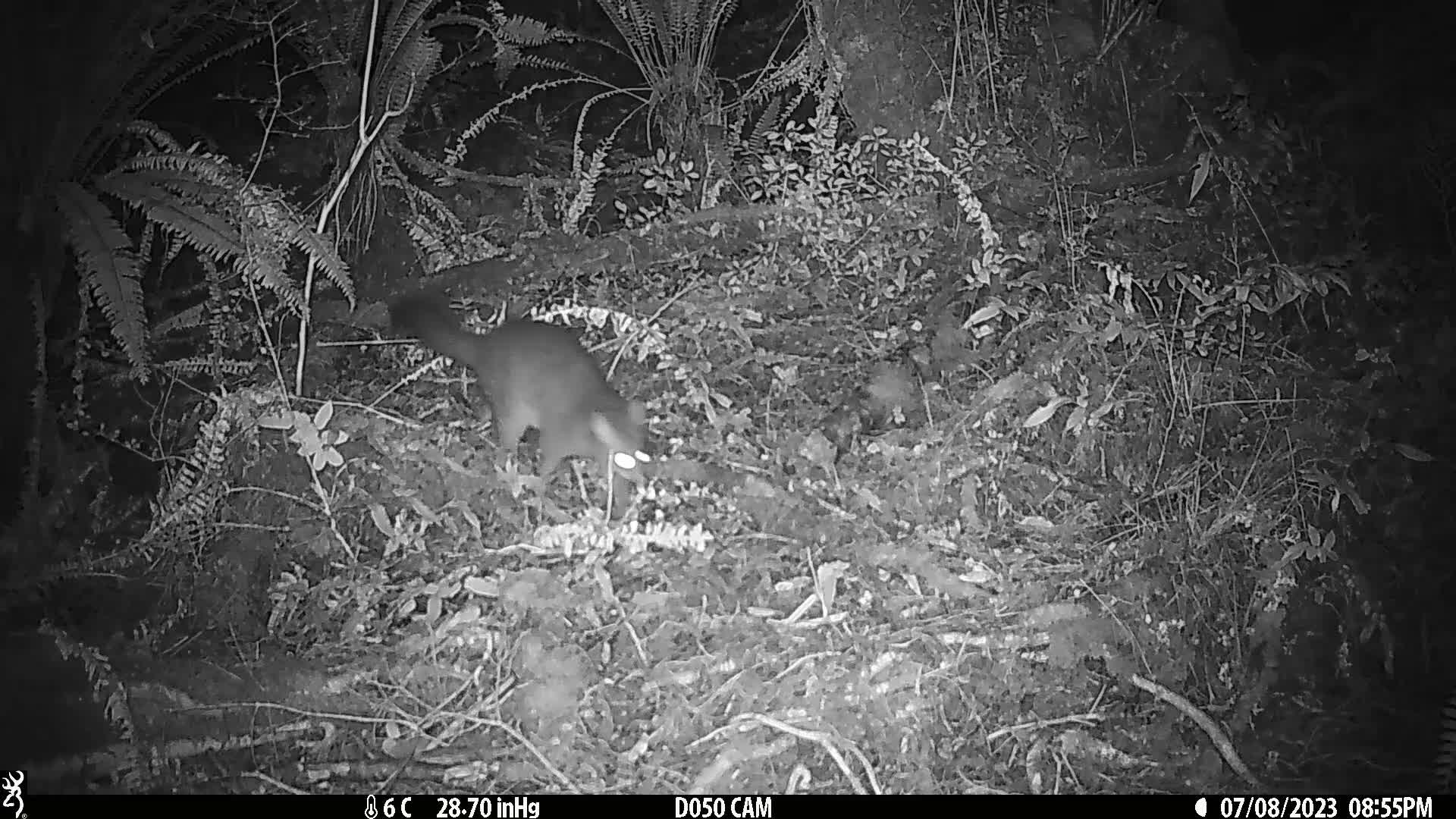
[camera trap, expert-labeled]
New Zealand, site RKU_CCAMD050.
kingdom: Animalia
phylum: Chordata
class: Mammalia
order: Diprotodontia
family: Phalangeridae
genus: Trichosurus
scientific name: Trichosurus vulpecula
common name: common brushtail possum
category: possum